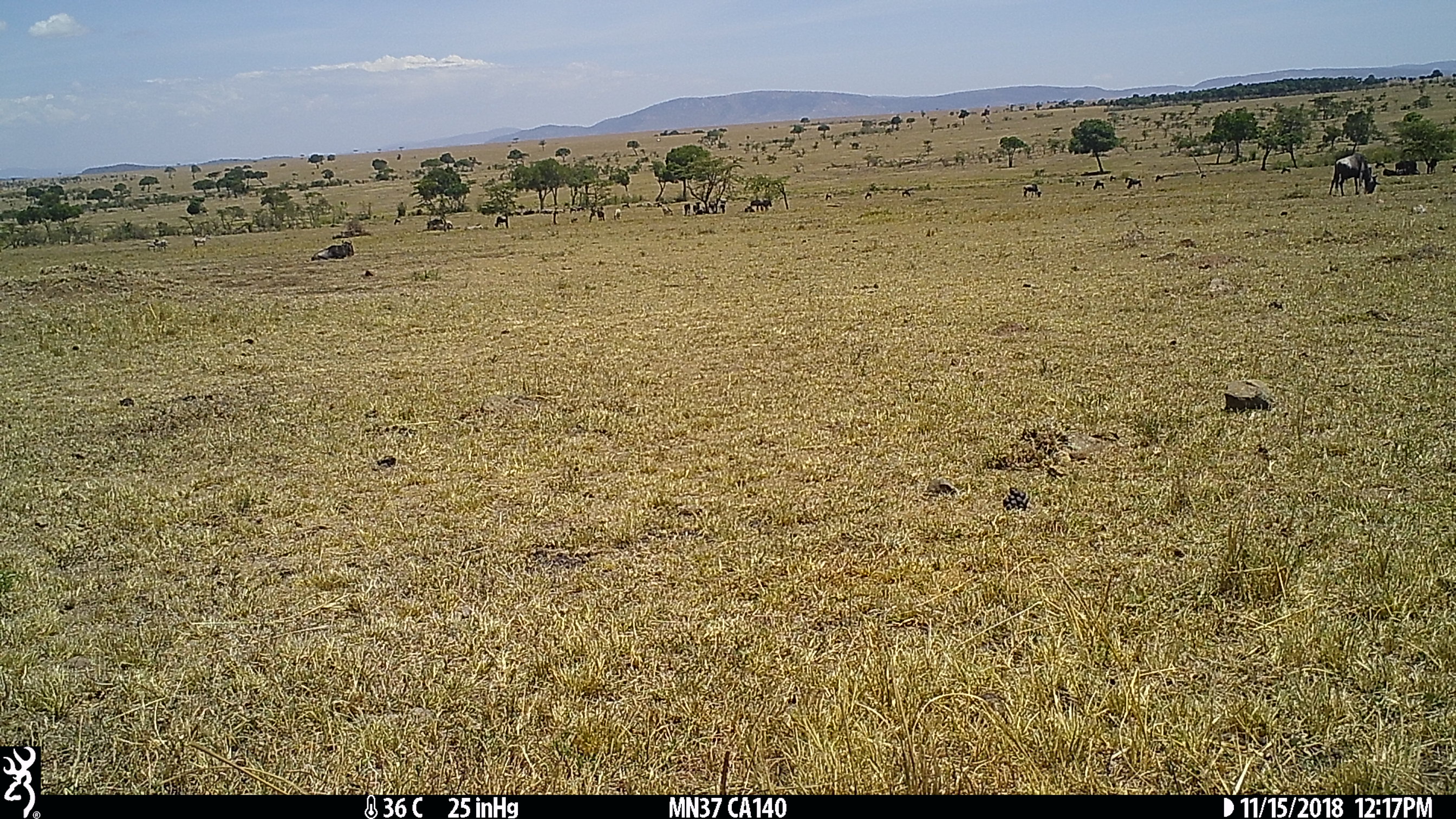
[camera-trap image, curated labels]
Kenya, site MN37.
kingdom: Animalia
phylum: Chordata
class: Mammalia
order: Artiodactyla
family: Bovidae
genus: Connochaetes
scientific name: Connochaetes taurinus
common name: blue wildebeest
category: wildebeest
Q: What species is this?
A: Wildebeest (blue wildebeest) (Connochaetes taurinus).